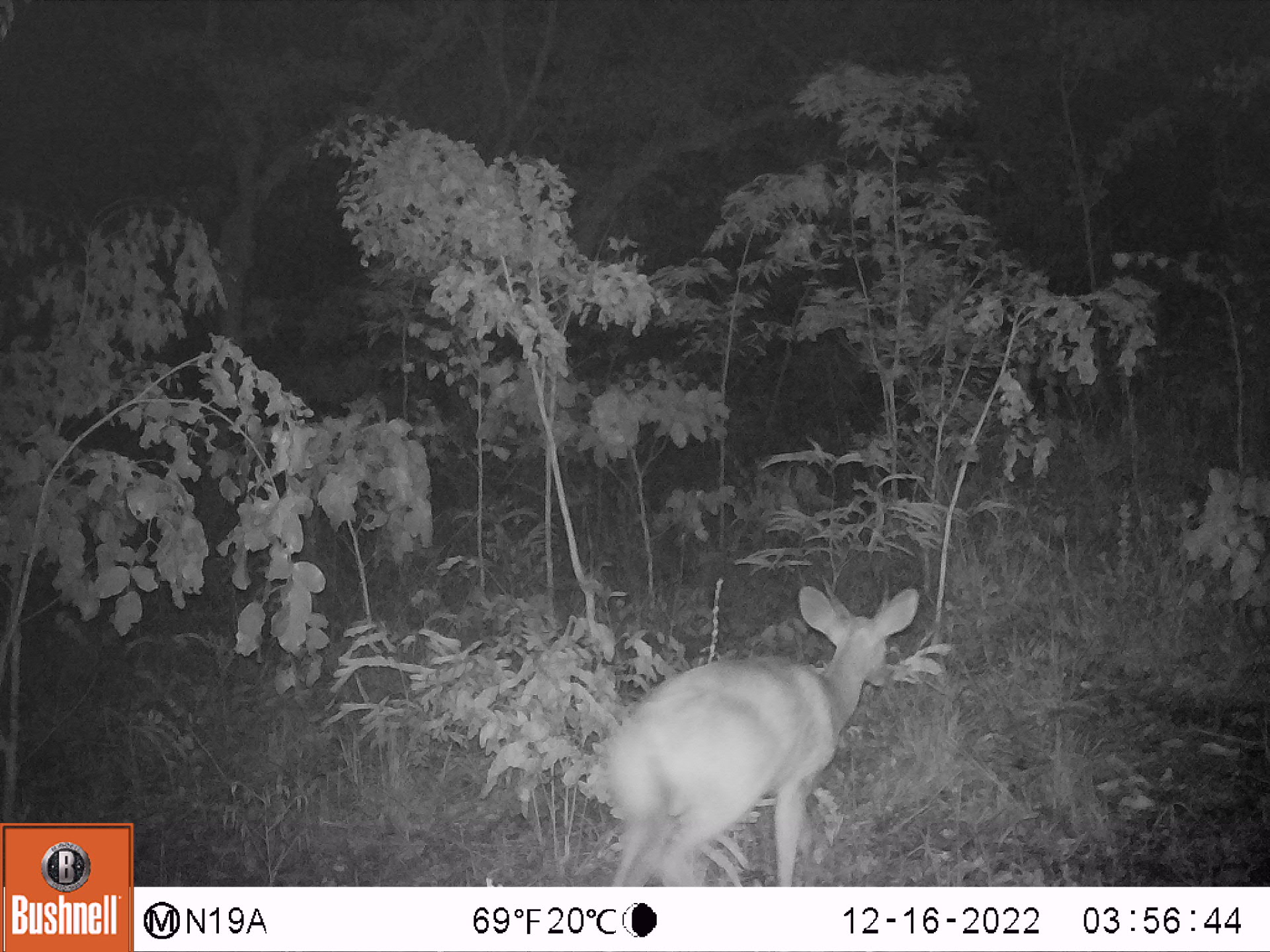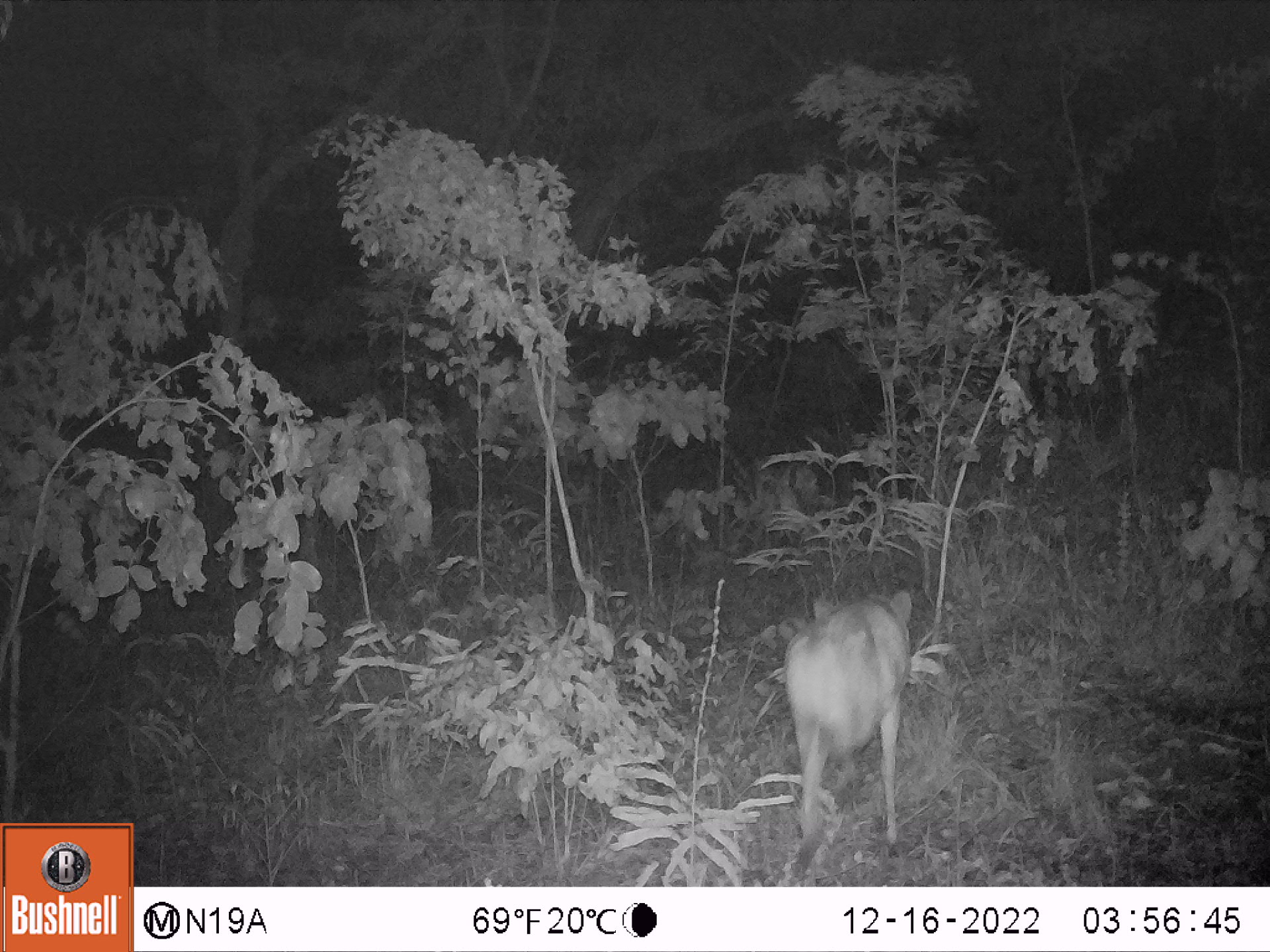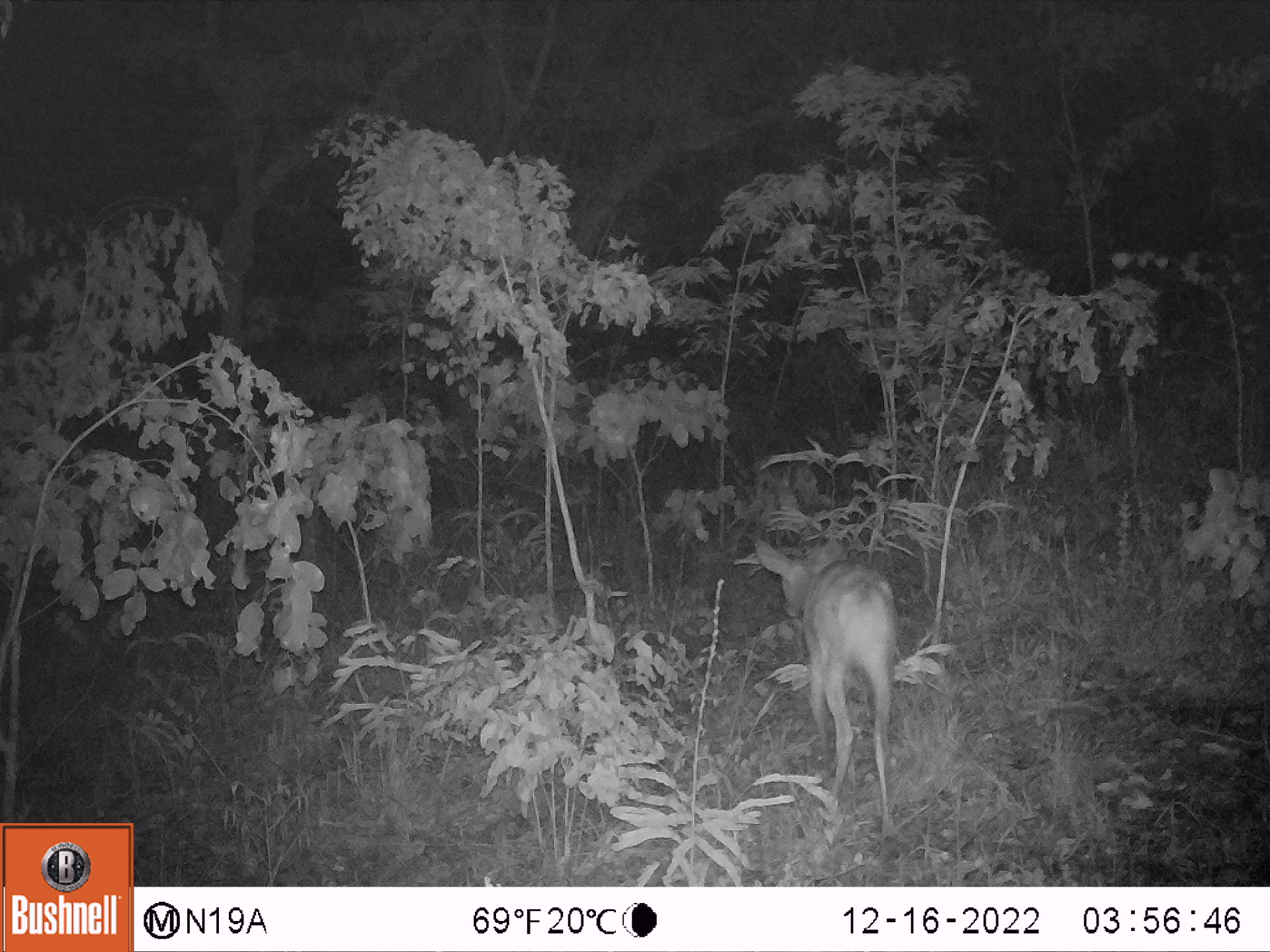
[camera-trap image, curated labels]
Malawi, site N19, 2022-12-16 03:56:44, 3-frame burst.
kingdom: Animalia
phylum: Chordata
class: Mammalia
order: Artiodactyla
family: Bovidae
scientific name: Antilopinae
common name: small antelope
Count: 1.